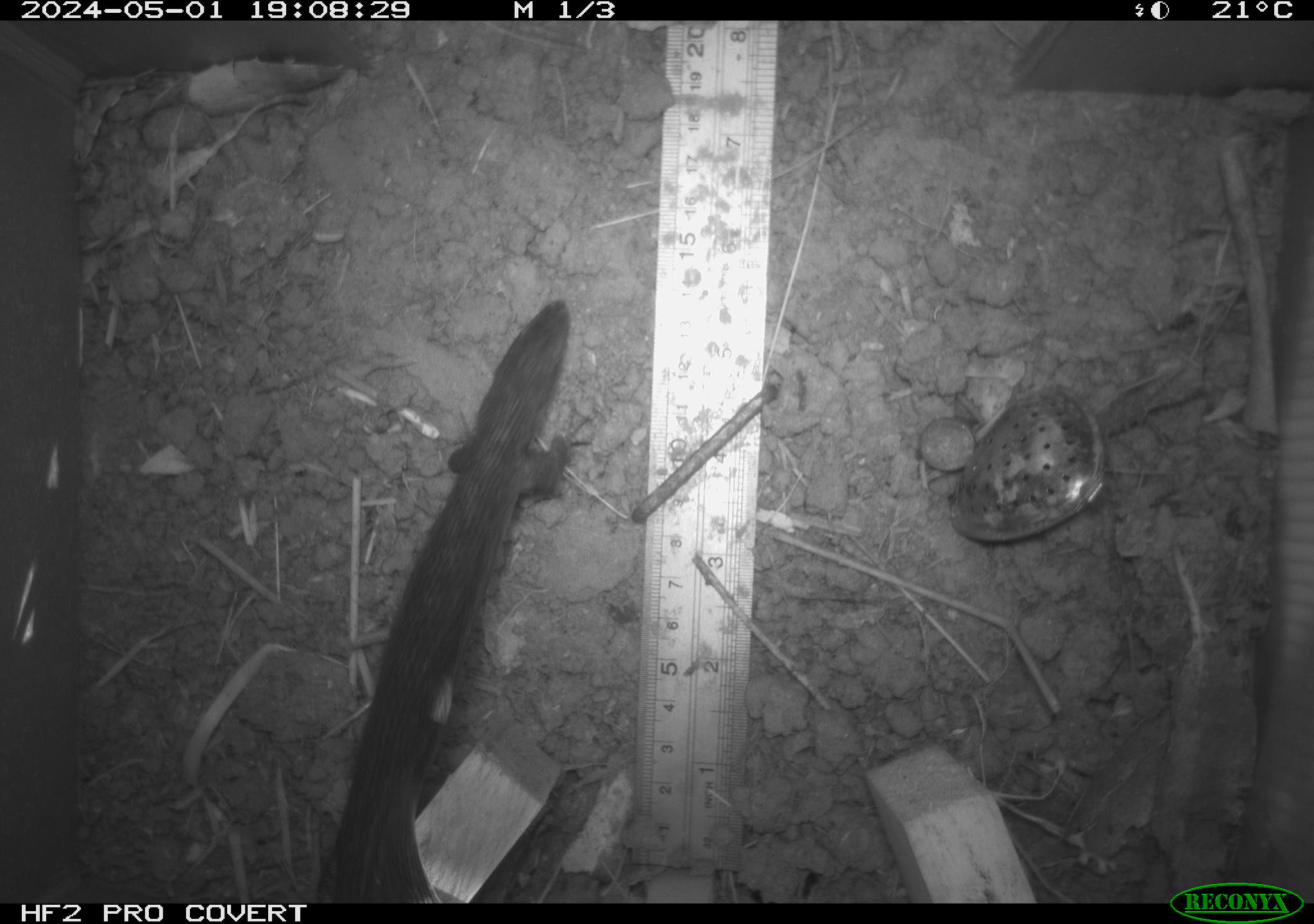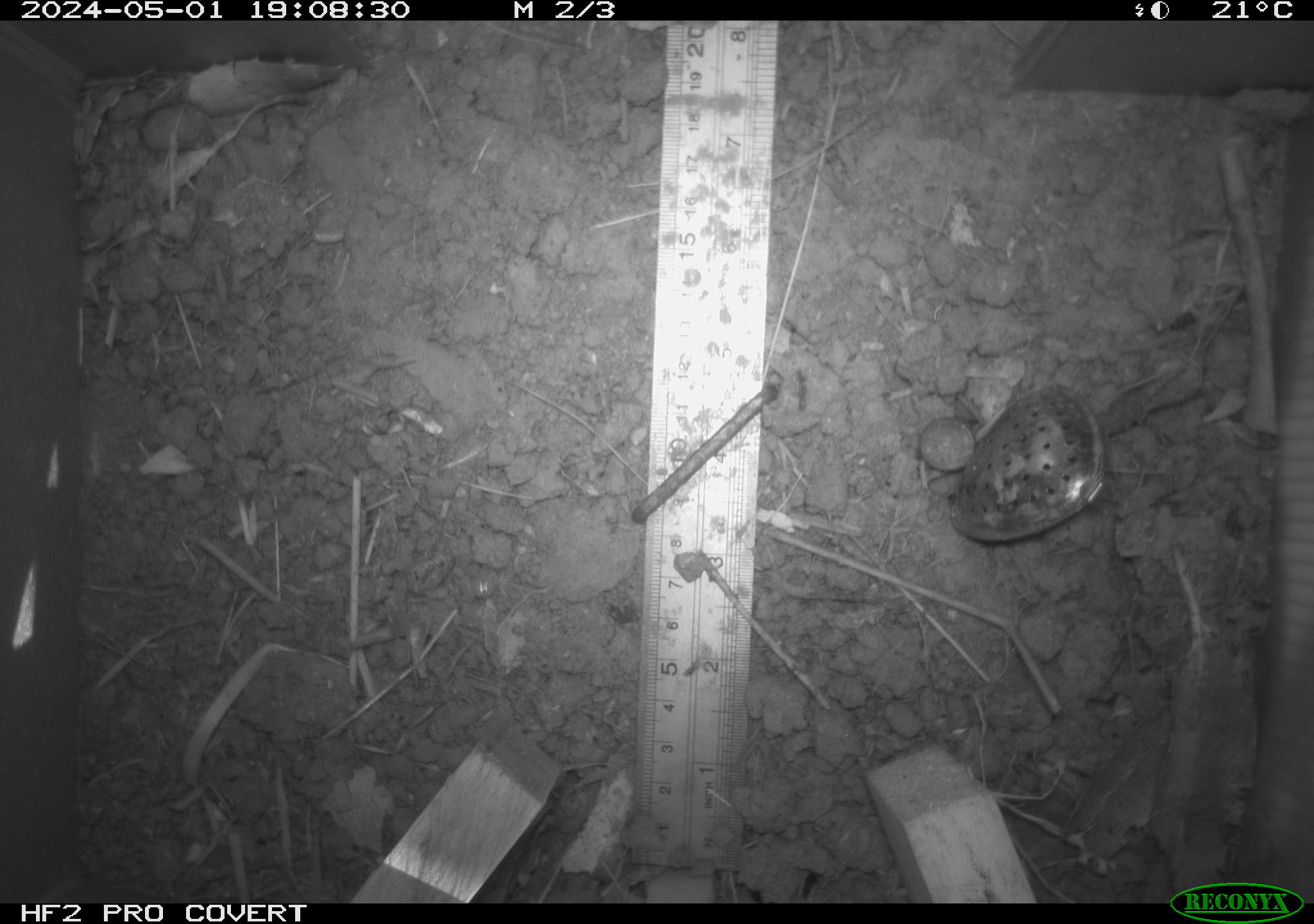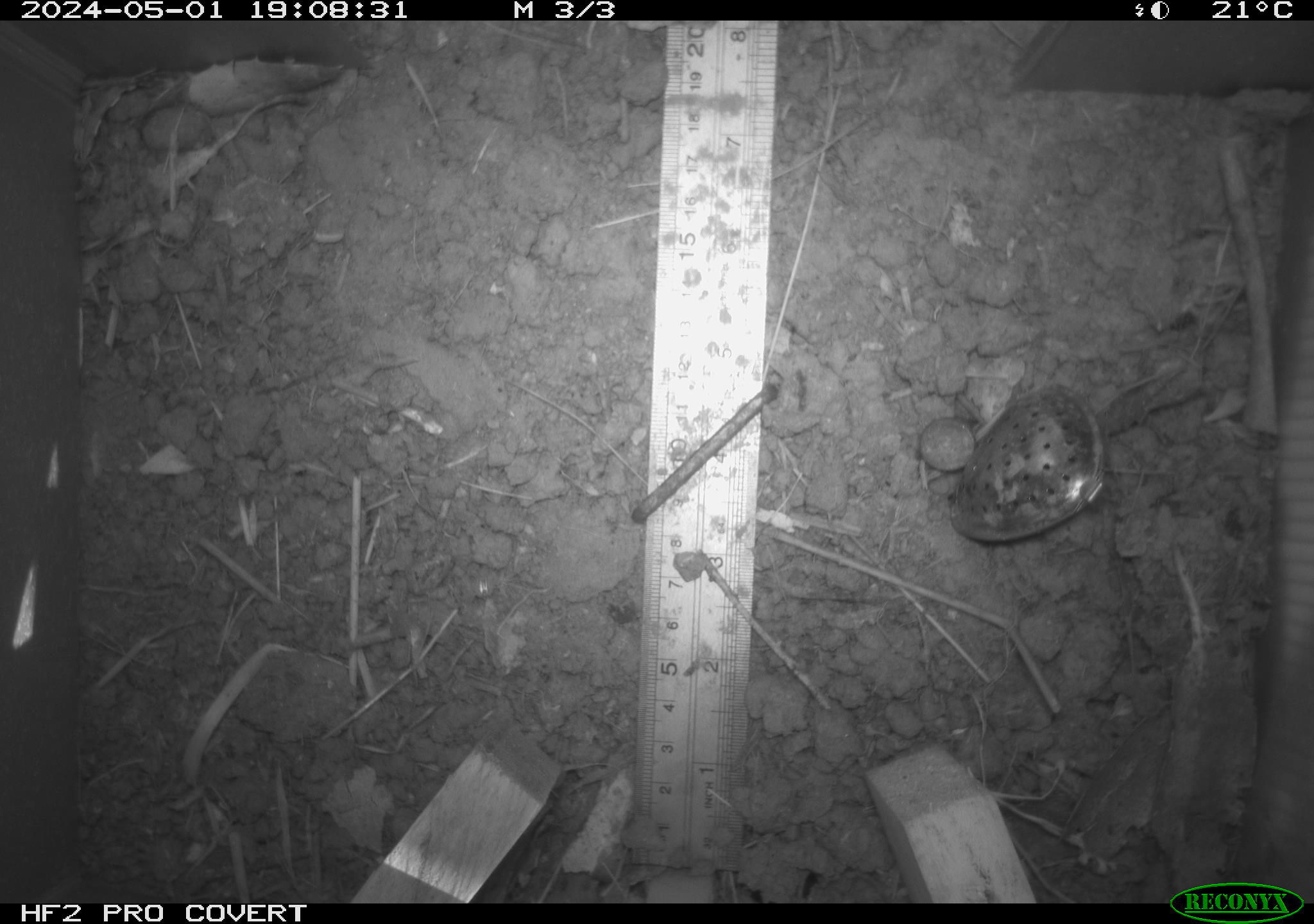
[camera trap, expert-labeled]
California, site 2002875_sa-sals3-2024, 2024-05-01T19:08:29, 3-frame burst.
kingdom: Animalia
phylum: Chordata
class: Reptilia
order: Squamata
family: Phrynosomatidae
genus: Sceloporus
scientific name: Sceloporus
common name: spiny lizards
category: sceloporus species